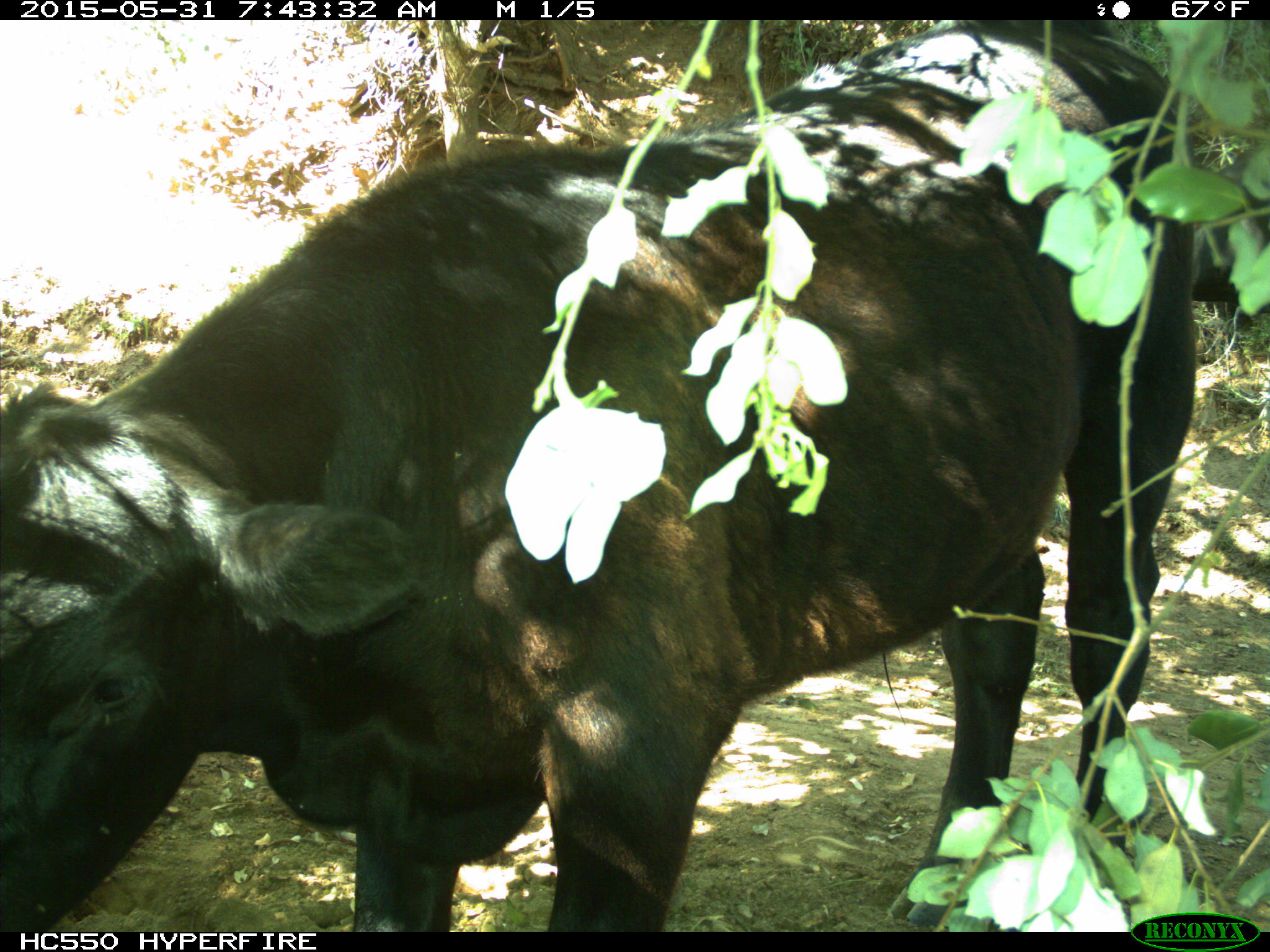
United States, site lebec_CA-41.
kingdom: Animalia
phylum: Chordata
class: Mammalia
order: Artiodactyla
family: Bovidae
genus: Bos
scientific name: Bos taurus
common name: domestic cow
Bos taurus (domestic cow).